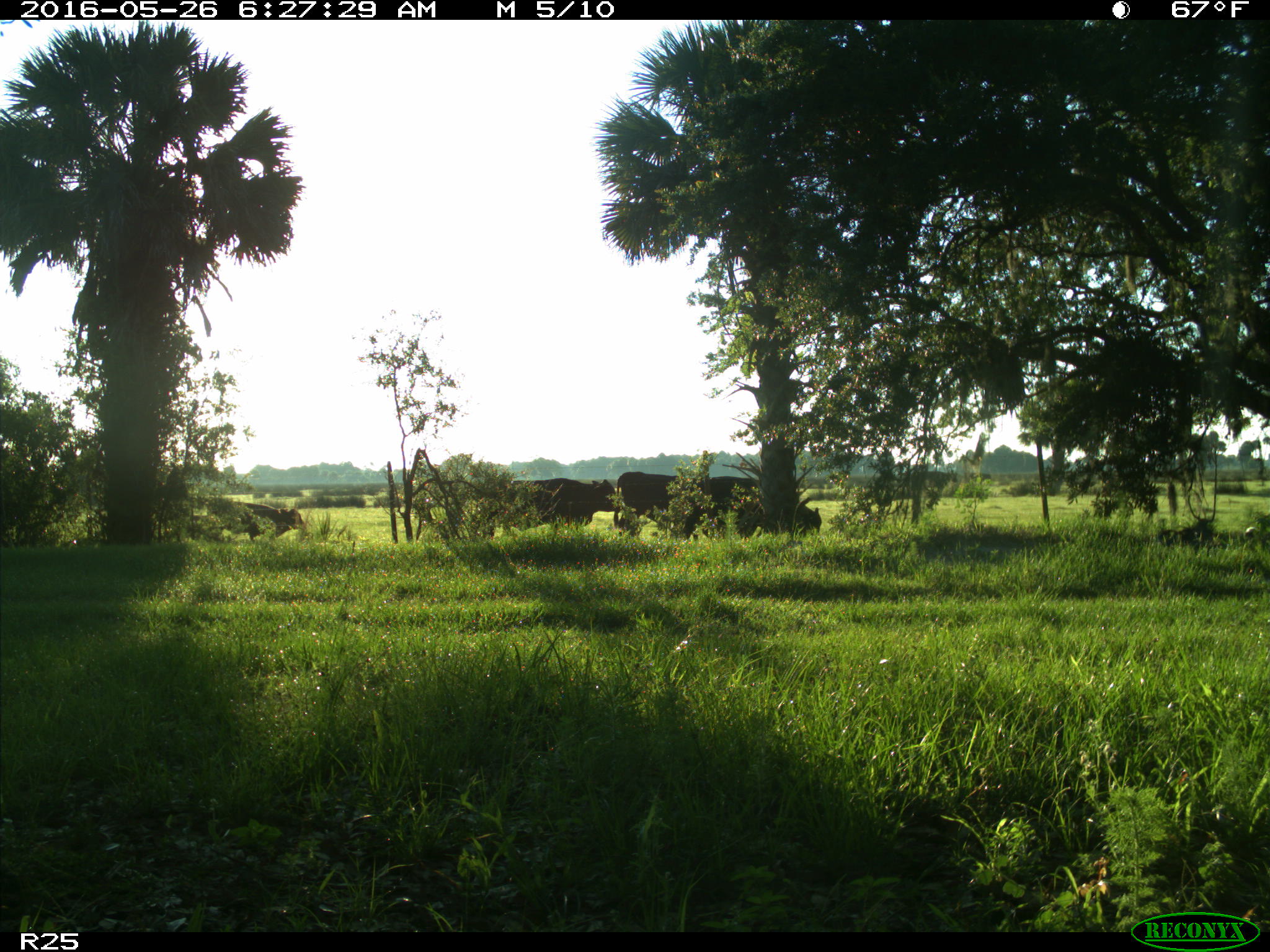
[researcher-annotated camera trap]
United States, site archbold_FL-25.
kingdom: Animalia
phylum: Chordata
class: Mammalia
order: Artiodactyla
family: Bovidae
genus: Bos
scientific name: Bos taurus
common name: domestic cow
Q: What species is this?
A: Bos taurus (domestic cow).